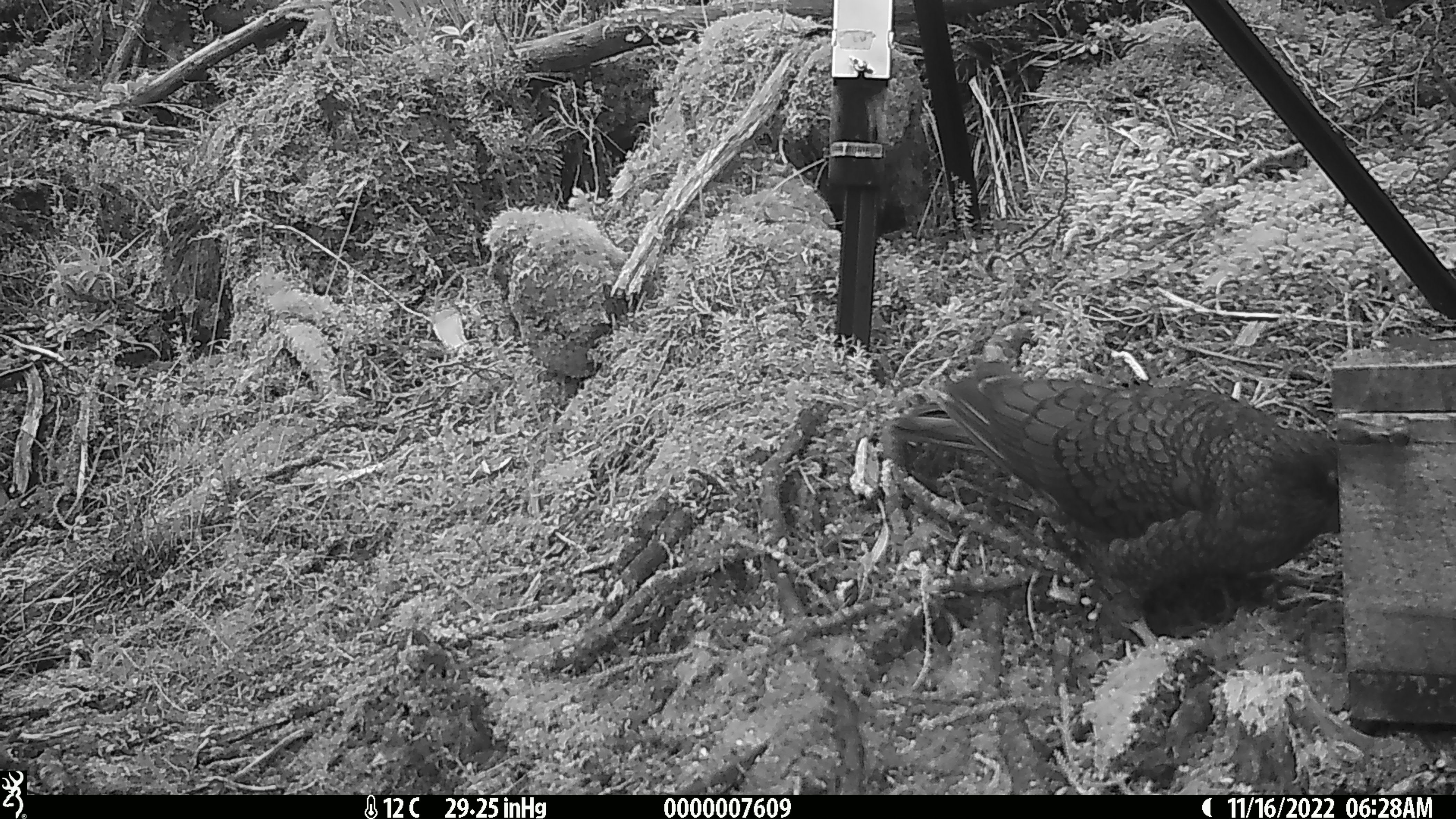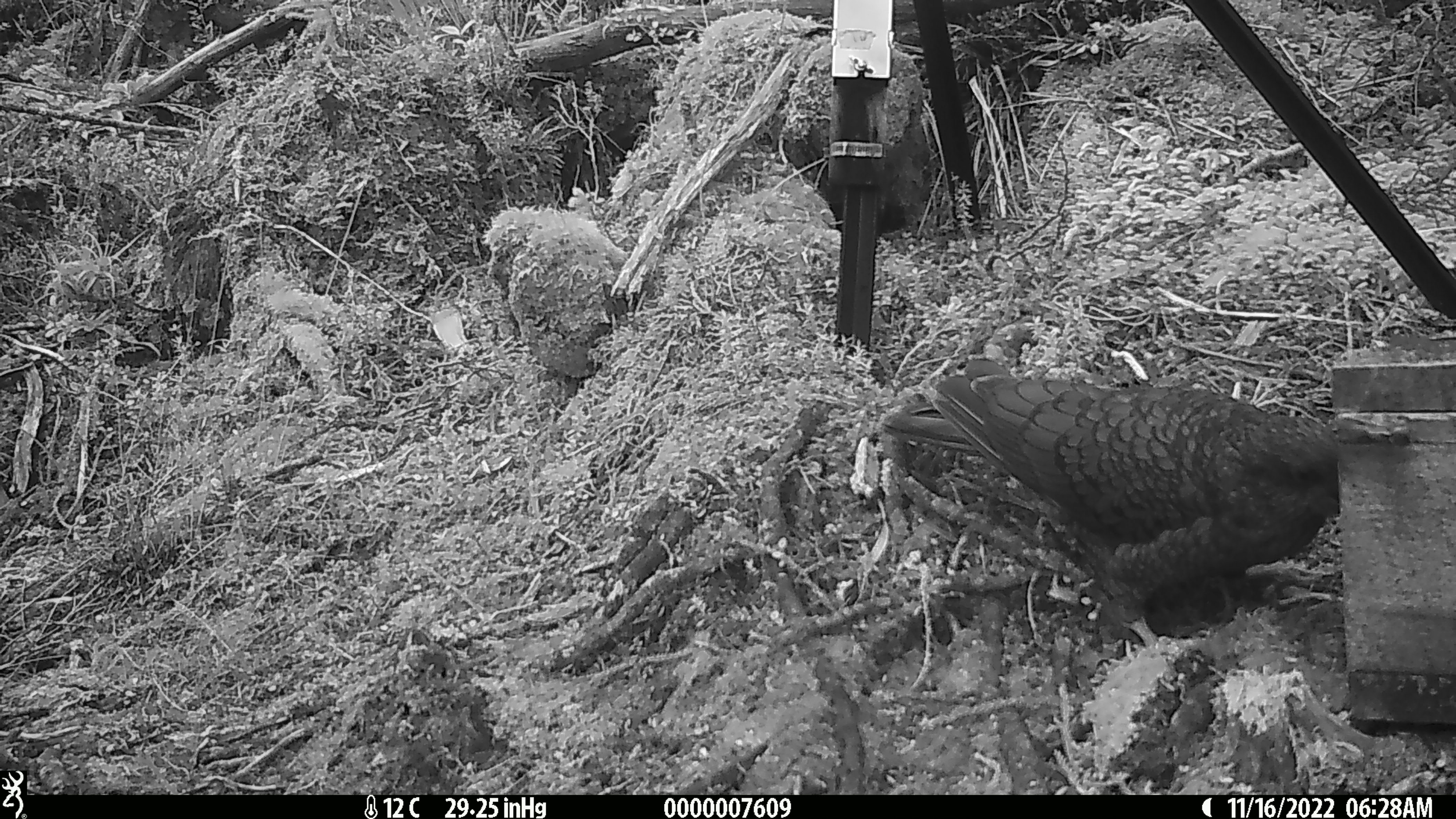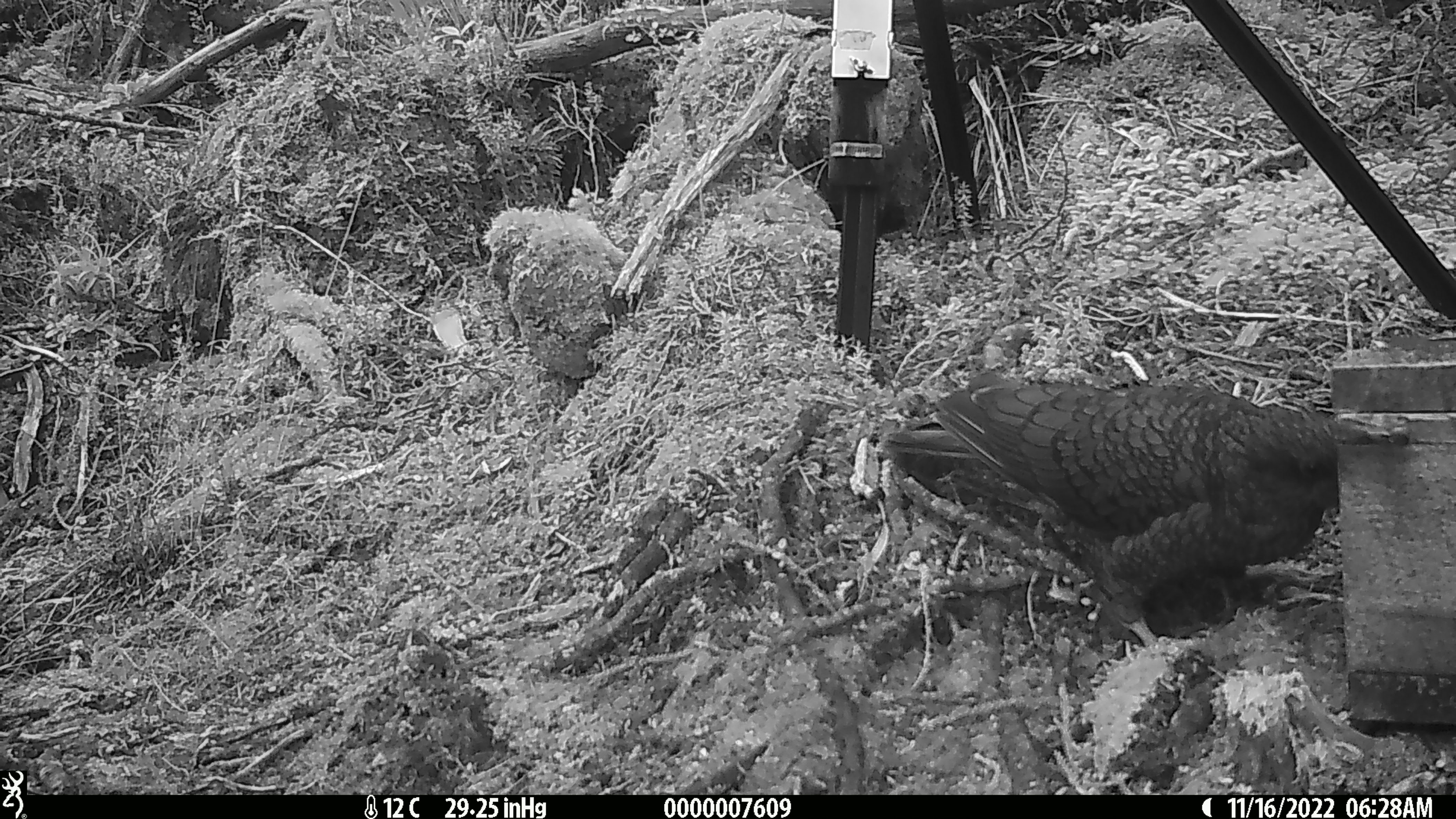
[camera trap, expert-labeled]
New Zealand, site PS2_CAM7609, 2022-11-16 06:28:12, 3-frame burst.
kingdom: Animalia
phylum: Chordata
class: Aves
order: Psittaciformes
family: Strigopidae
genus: Nestor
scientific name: Nestor notabilis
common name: kea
Kea (Nestor notabilis).